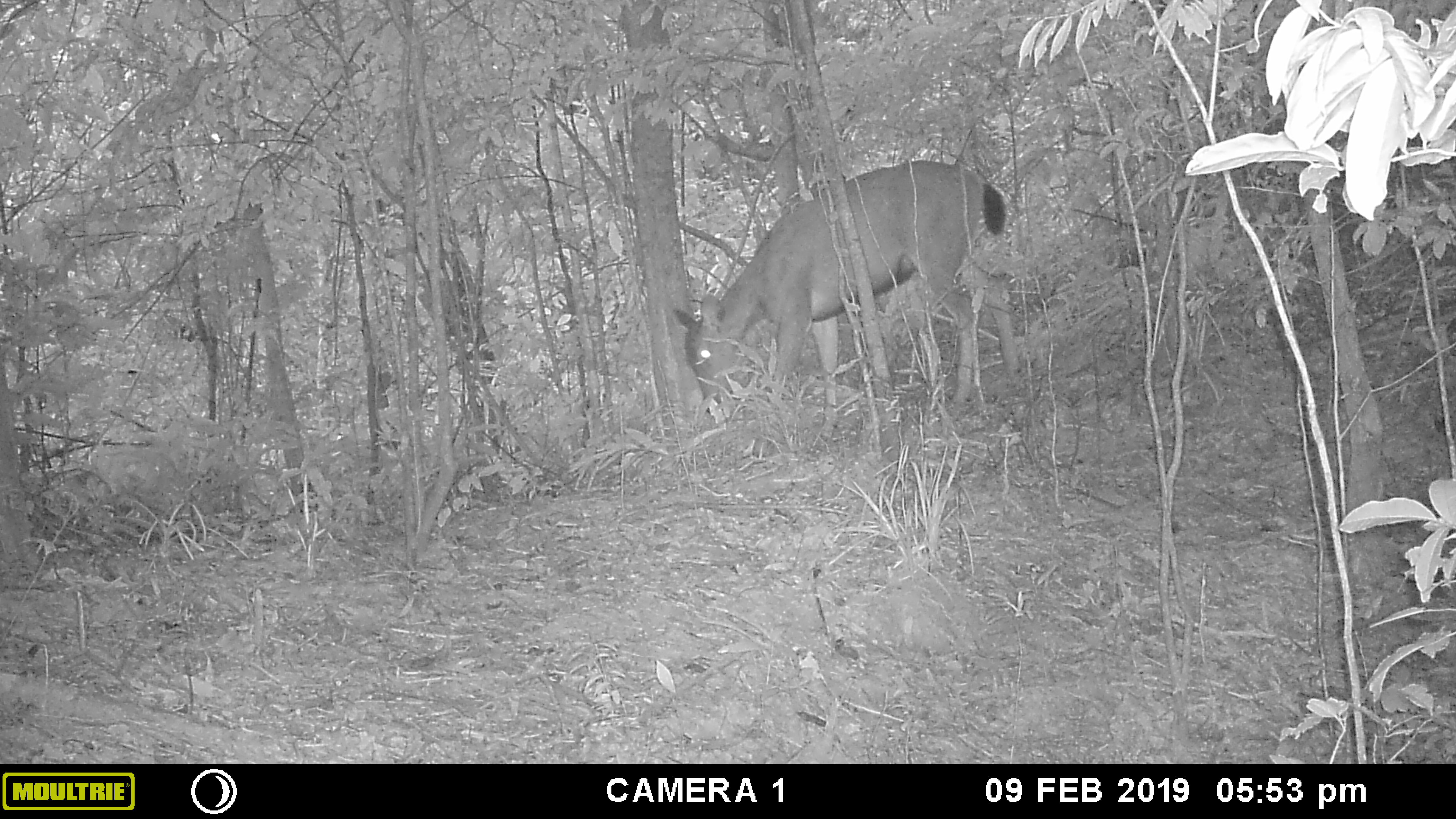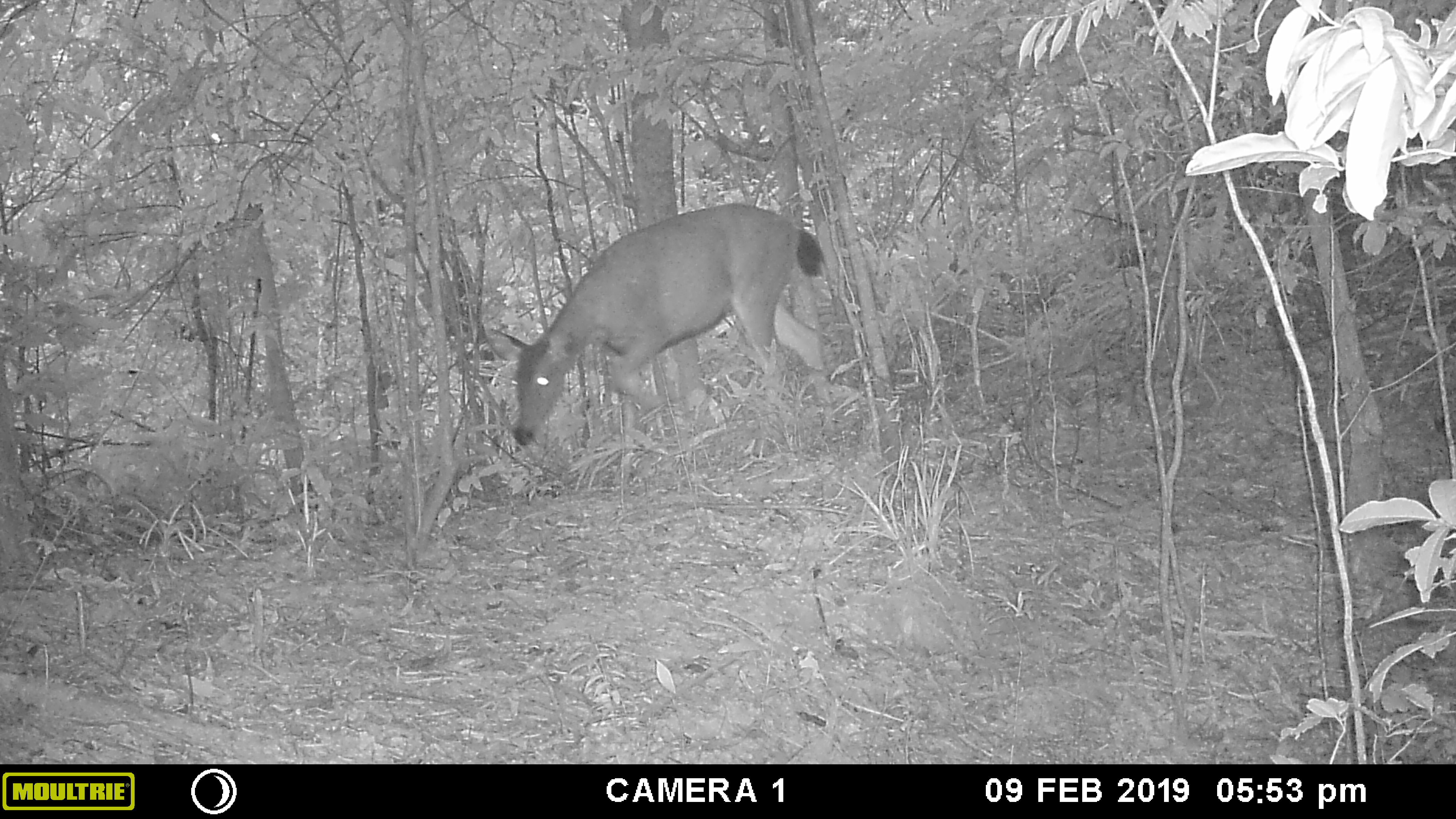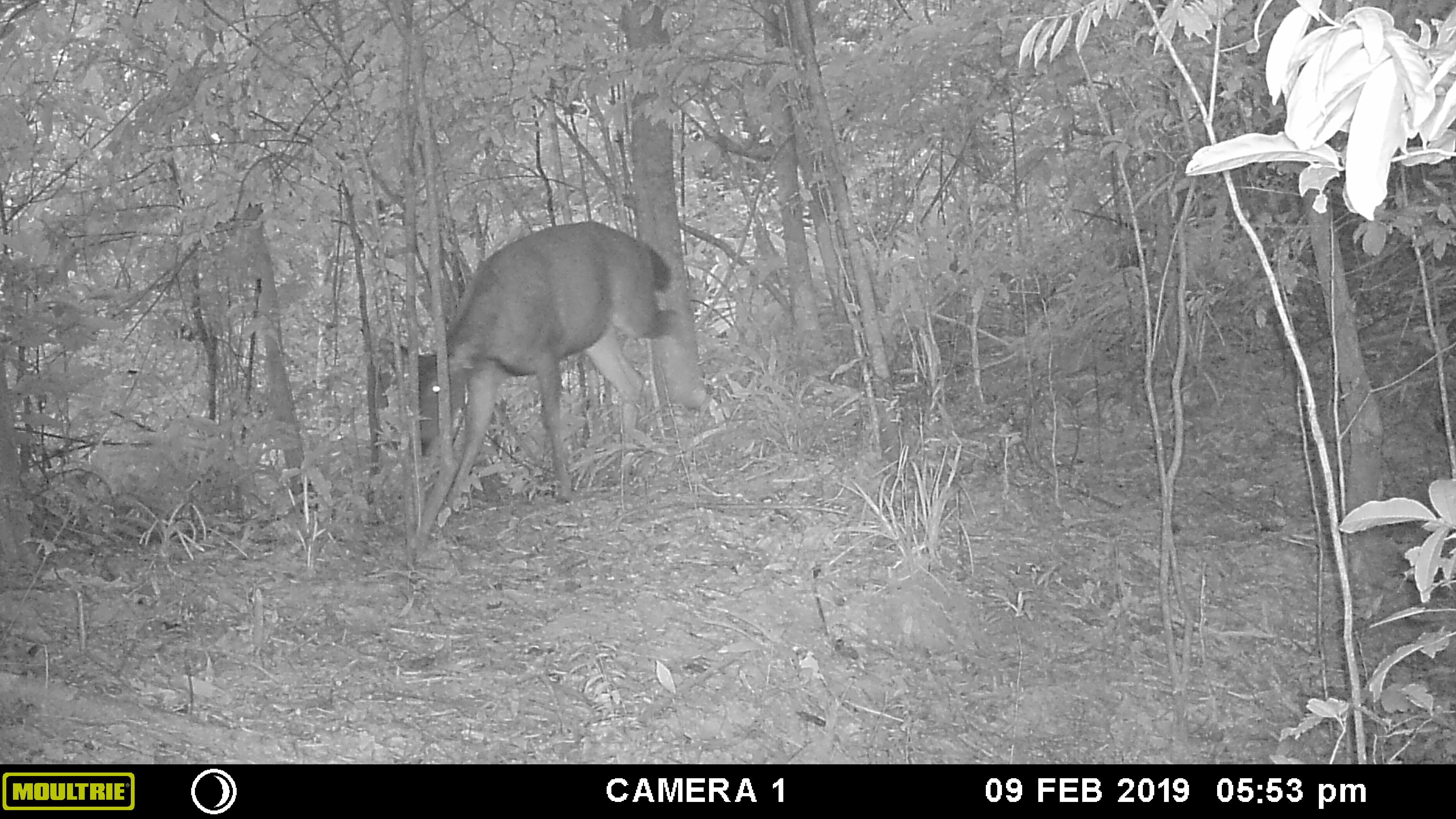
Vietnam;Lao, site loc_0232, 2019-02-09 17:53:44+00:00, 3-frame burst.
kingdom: Animalia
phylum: Chordata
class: Mammalia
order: Artiodactyla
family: Cervidae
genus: Rusa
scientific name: Rusa unicolor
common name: sambar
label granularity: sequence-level